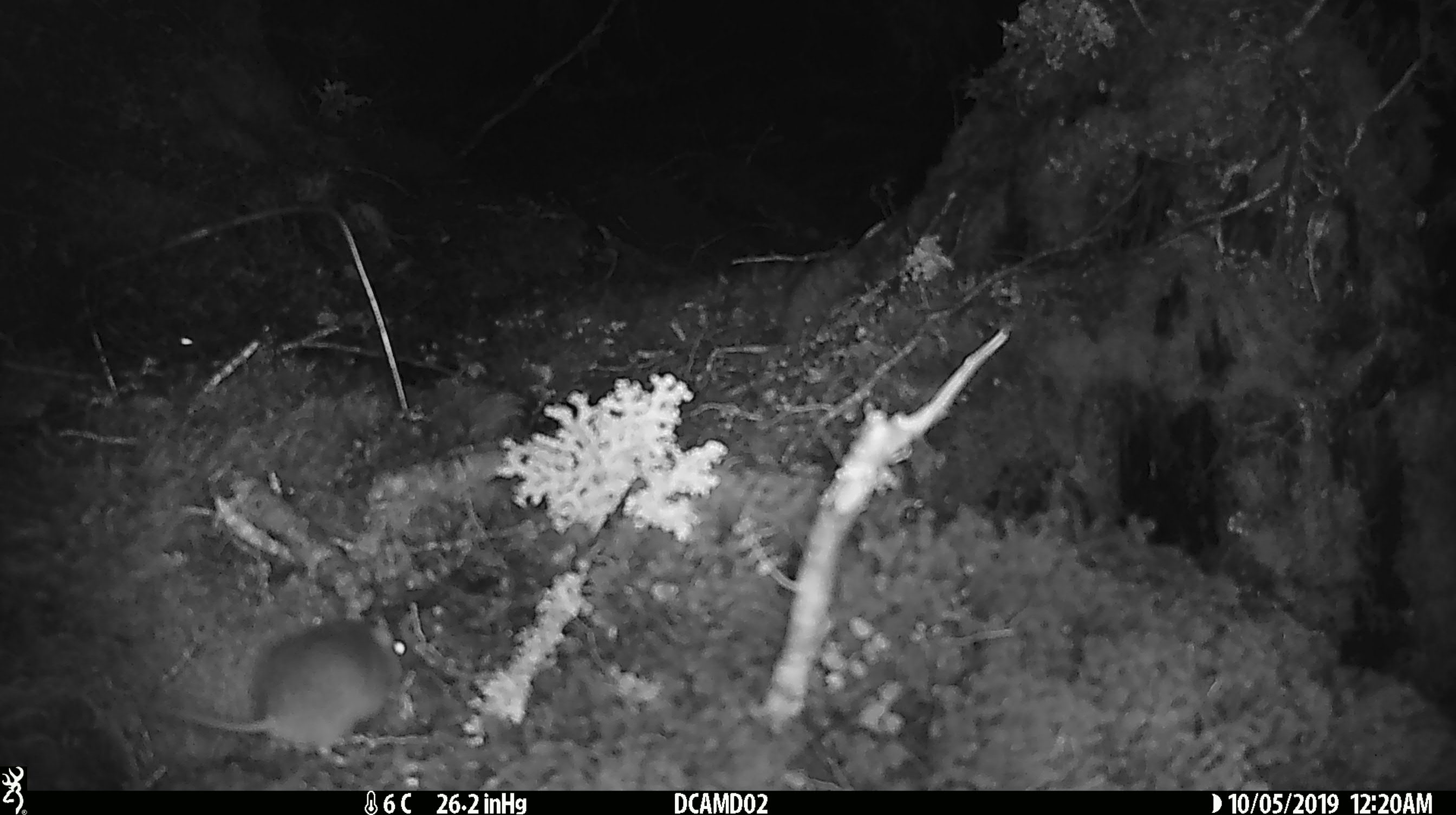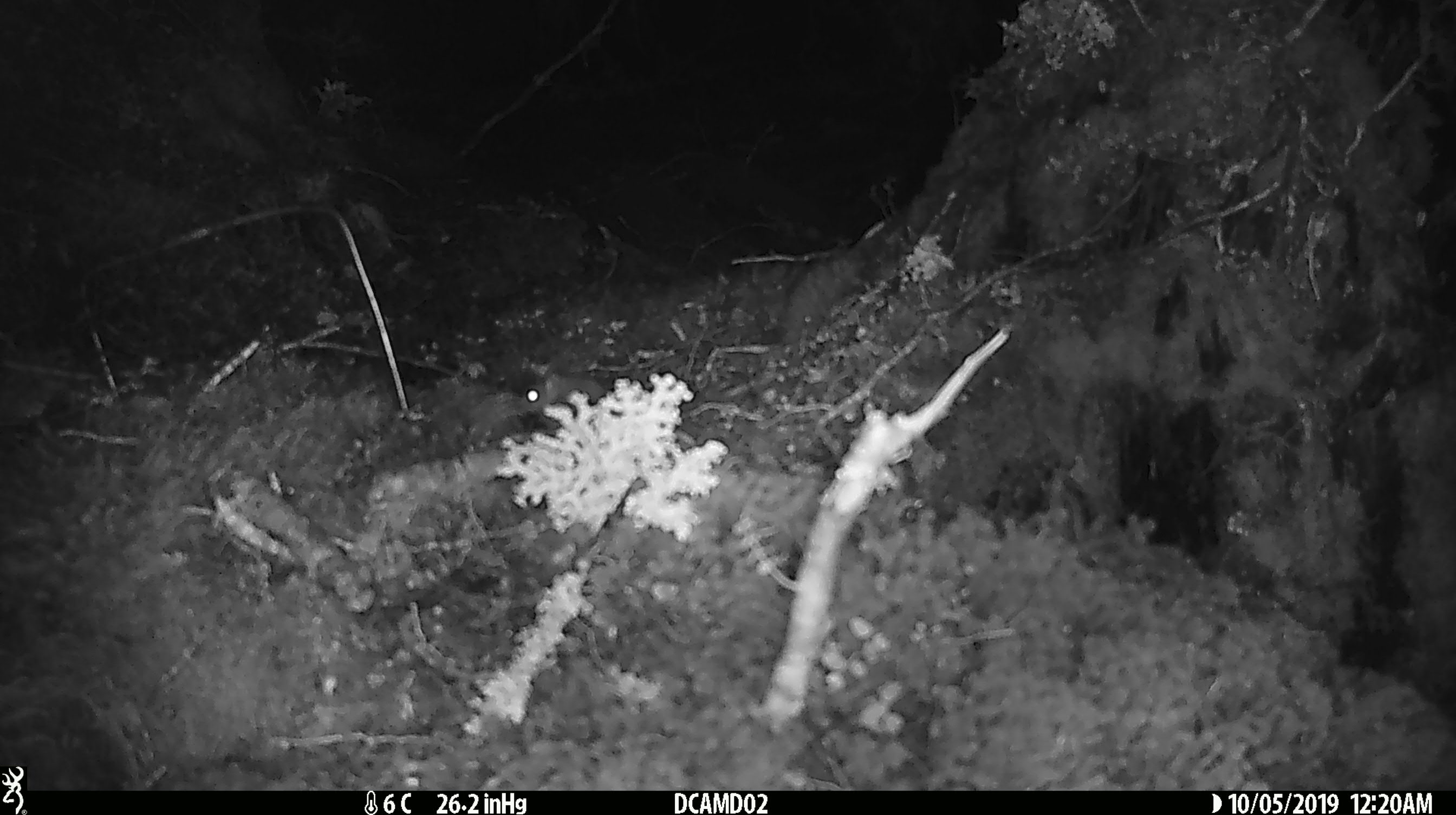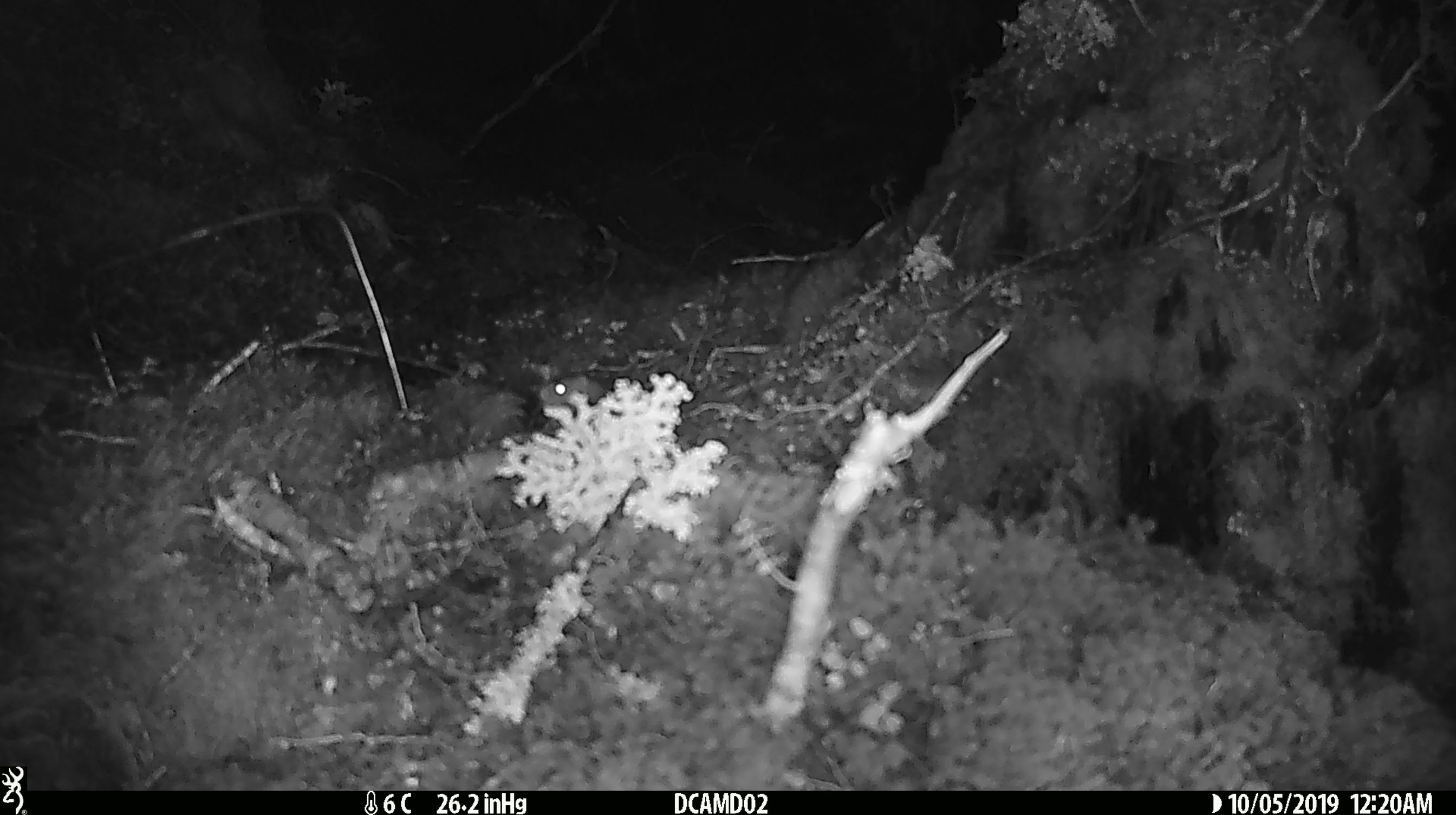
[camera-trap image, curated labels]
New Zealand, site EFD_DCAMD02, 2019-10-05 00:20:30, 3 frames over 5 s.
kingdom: Animalia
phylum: Chordata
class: Mammalia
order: Rodentia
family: Muridae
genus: Mus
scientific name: Mus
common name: mouse